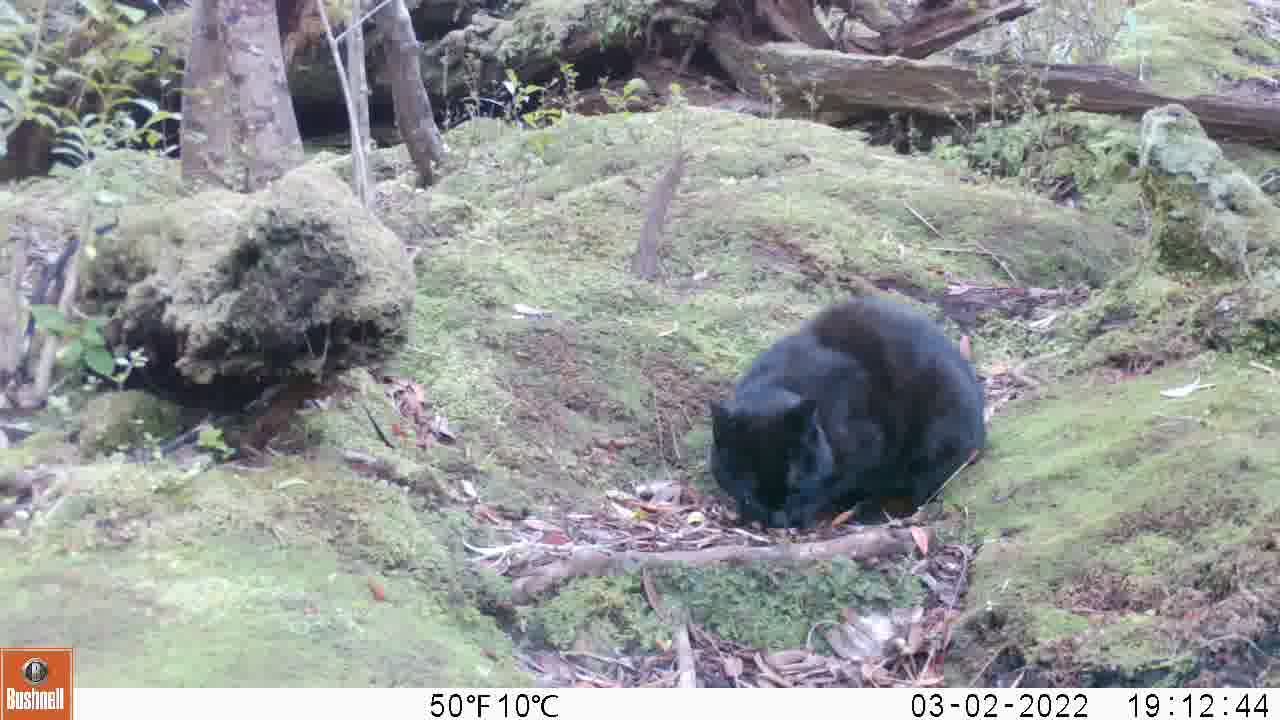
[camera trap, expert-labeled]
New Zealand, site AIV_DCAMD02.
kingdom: Animalia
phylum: Chordata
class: Mammalia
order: Carnivora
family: Felidae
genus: Felis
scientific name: Felis catus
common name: domestic cat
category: cat